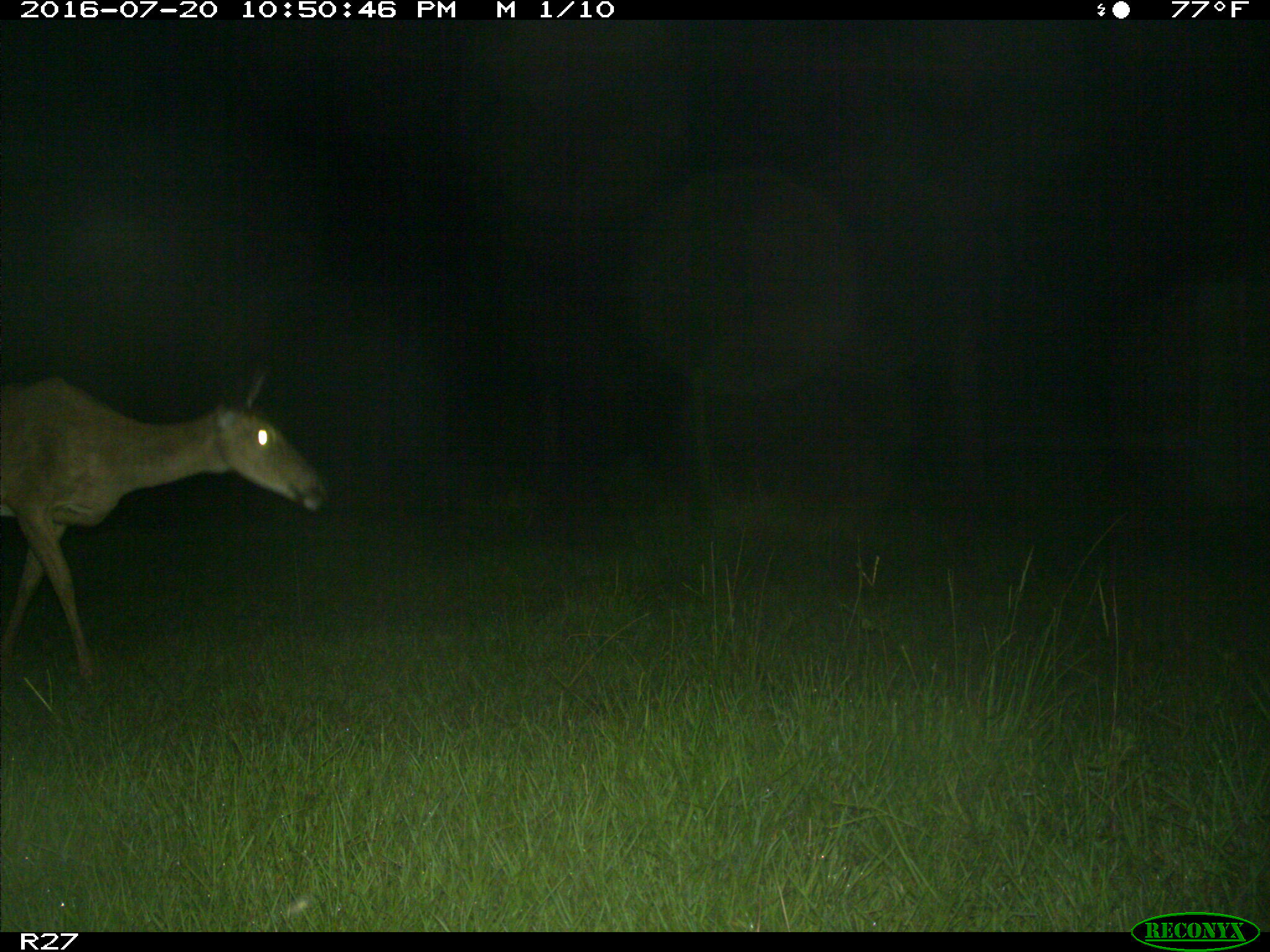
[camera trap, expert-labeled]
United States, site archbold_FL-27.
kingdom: Animalia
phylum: Chordata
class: Mammalia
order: Artiodactyla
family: Cervidae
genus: Odocoileus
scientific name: Odocoileus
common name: deer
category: unidentified deer